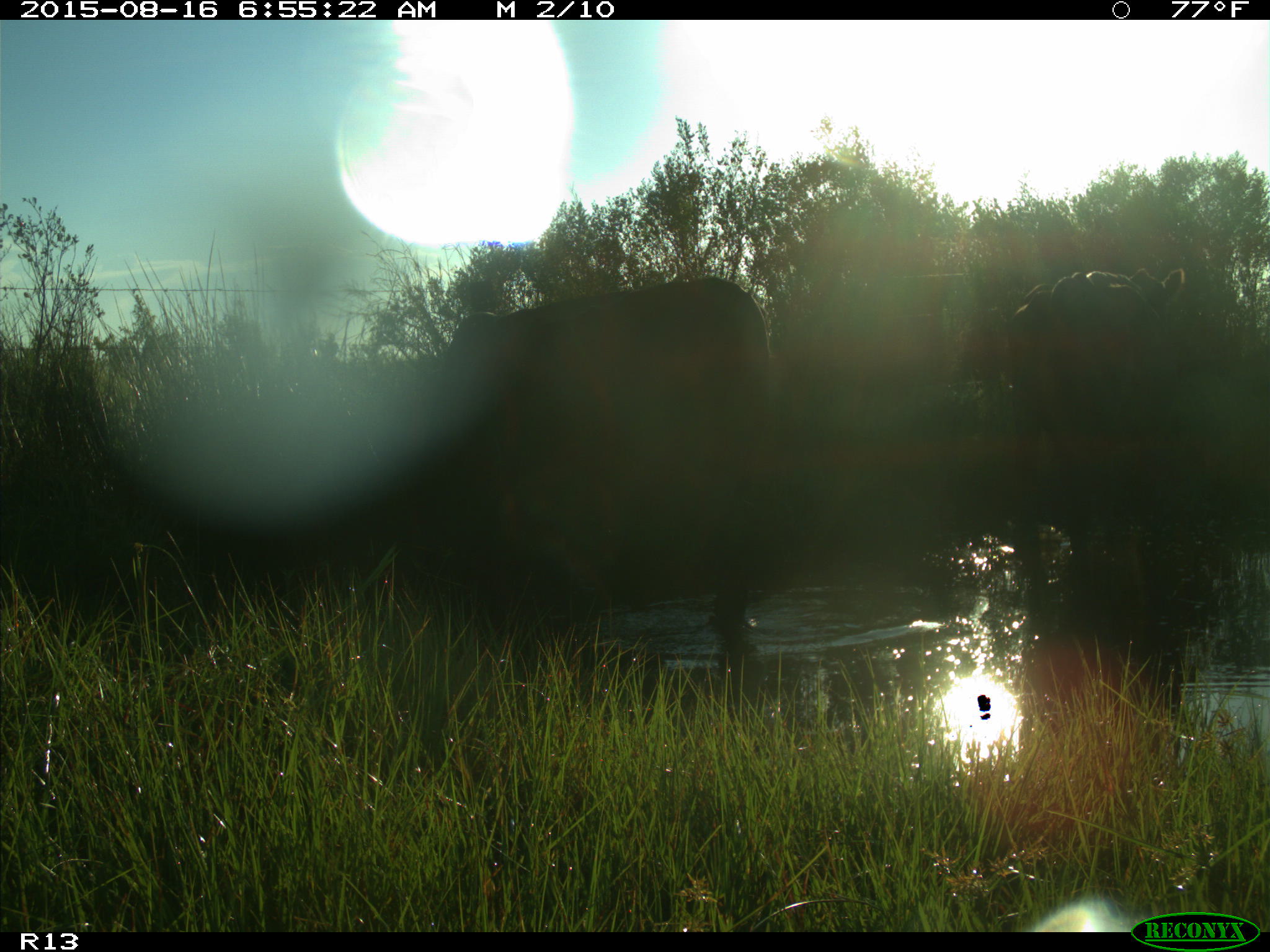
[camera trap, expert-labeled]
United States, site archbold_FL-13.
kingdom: Animalia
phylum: Chordata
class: Mammalia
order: Artiodactyla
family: Bovidae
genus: Bos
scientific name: Bos taurus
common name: domestic cow